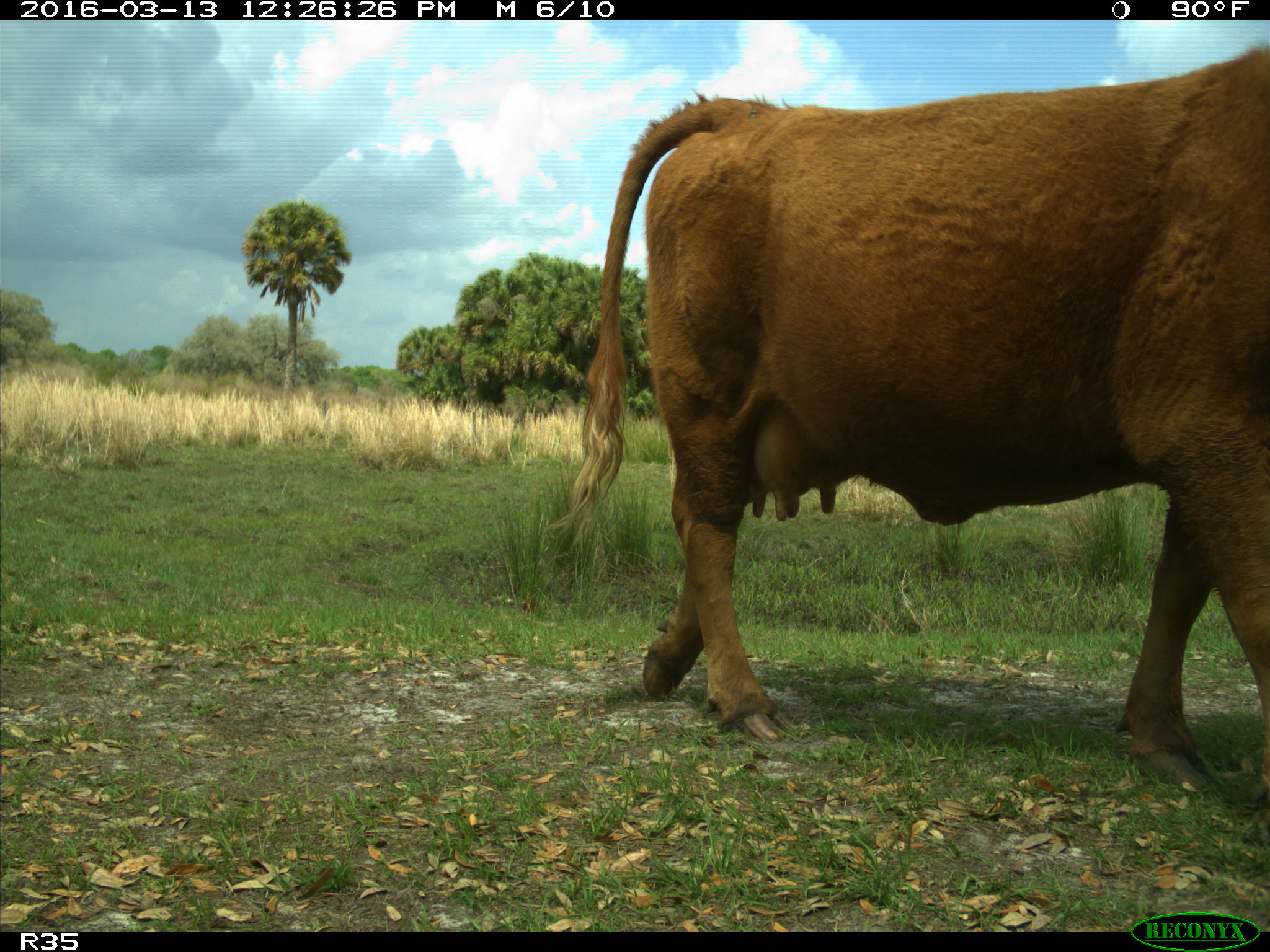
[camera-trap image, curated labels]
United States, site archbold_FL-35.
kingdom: Animalia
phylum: Chordata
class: Mammalia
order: Artiodactyla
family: Bovidae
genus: Bos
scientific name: Bos taurus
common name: domestic cow